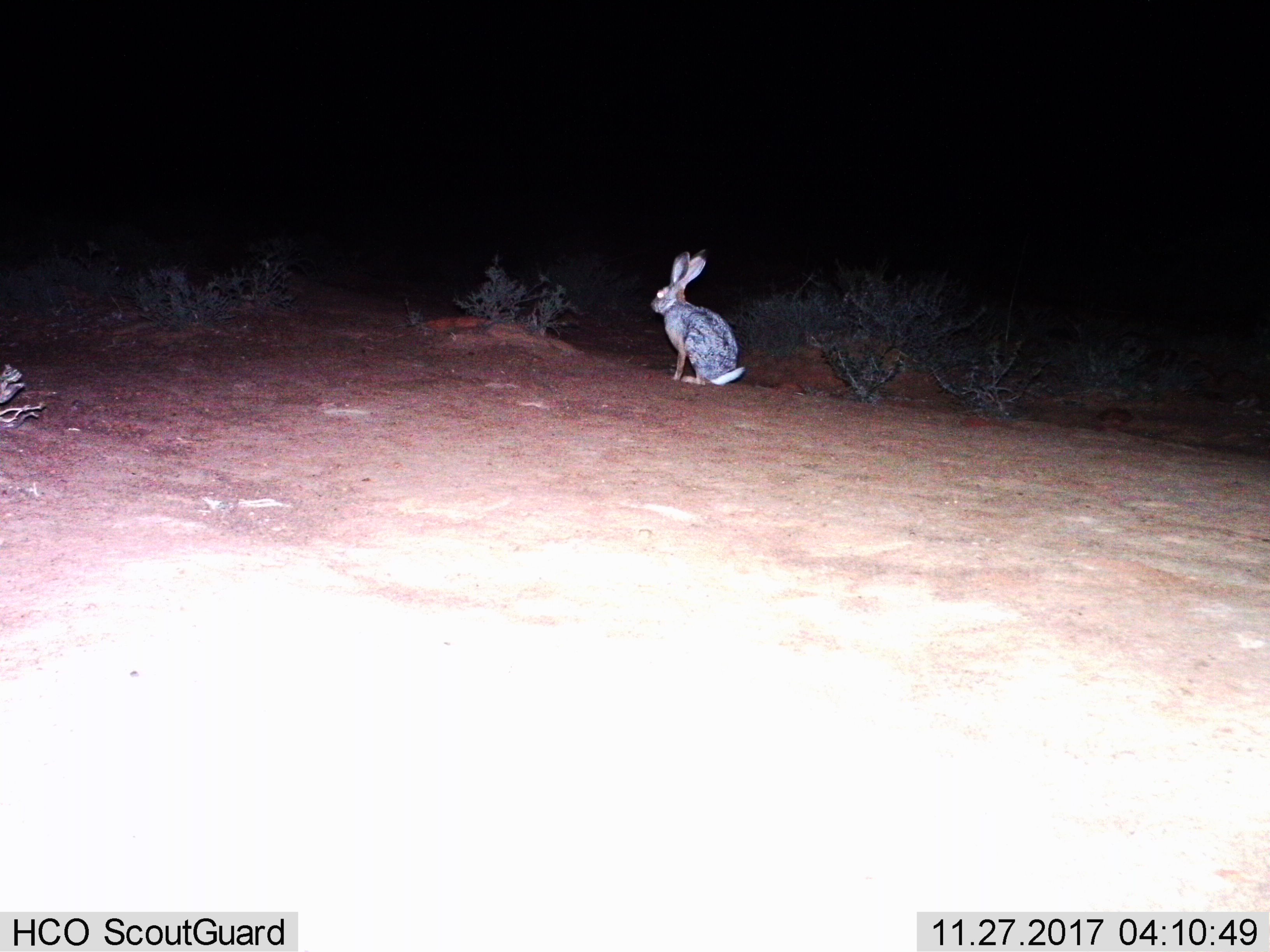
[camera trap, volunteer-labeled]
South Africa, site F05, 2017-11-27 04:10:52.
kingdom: Animalia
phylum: Chordata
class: Mammalia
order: Lagomorpha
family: Leporidae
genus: Lepus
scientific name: Lepus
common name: hare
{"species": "hare (Lepus)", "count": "1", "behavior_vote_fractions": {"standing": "60%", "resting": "40%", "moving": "0%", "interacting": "0%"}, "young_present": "20%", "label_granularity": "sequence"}